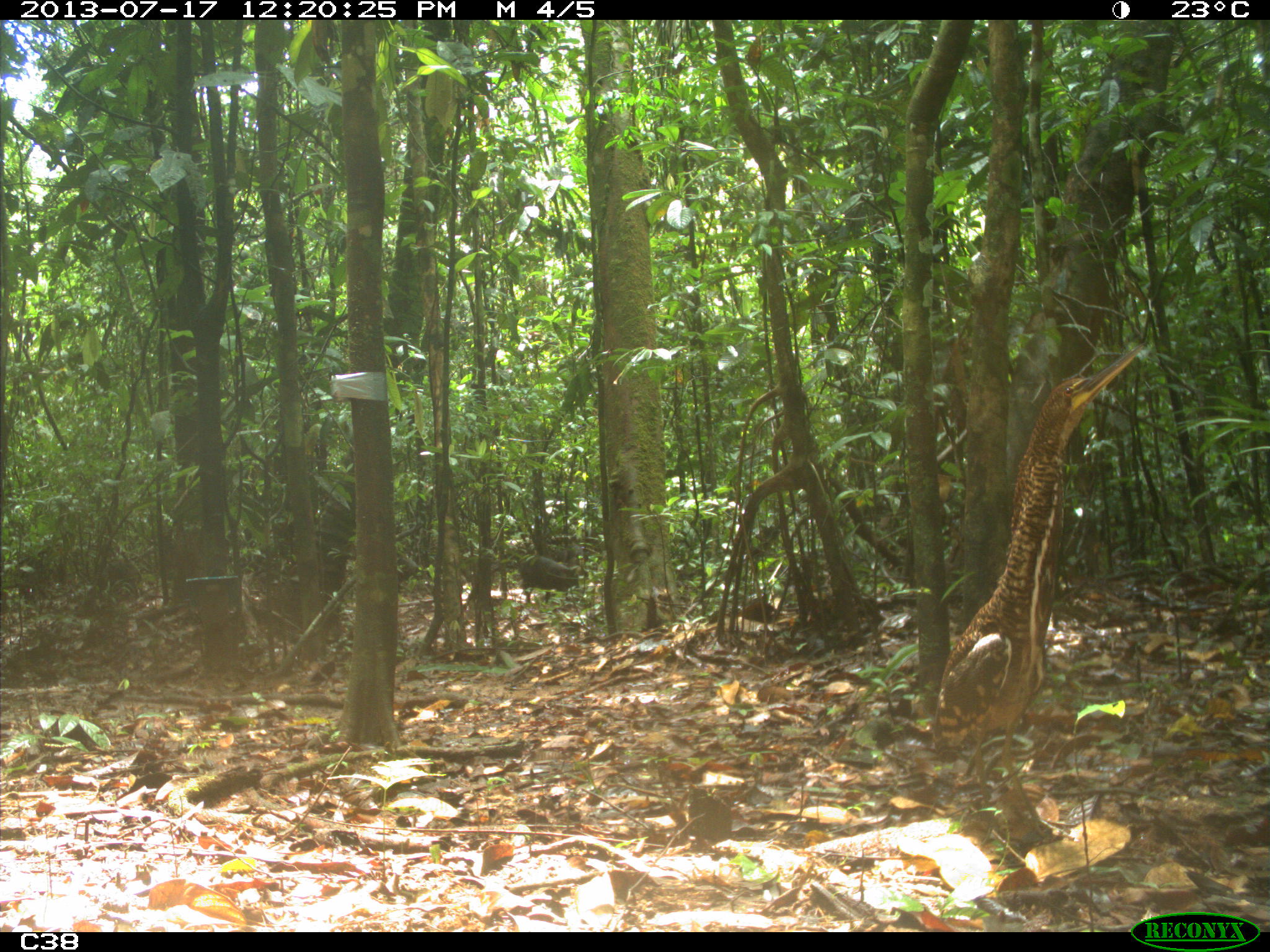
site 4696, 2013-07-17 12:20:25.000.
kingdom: Animalia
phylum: Chordata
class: Aves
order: Pelecaniformes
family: Ardeidae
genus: Tigrisoma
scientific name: Tigrisoma lineatum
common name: rufescent tiger-heron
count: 1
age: juvenile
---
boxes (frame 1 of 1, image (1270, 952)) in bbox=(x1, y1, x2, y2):
tigrisoma lineatum: bbox=(932, 341, 1146, 841); bbox=(519, 555, 581, 606)